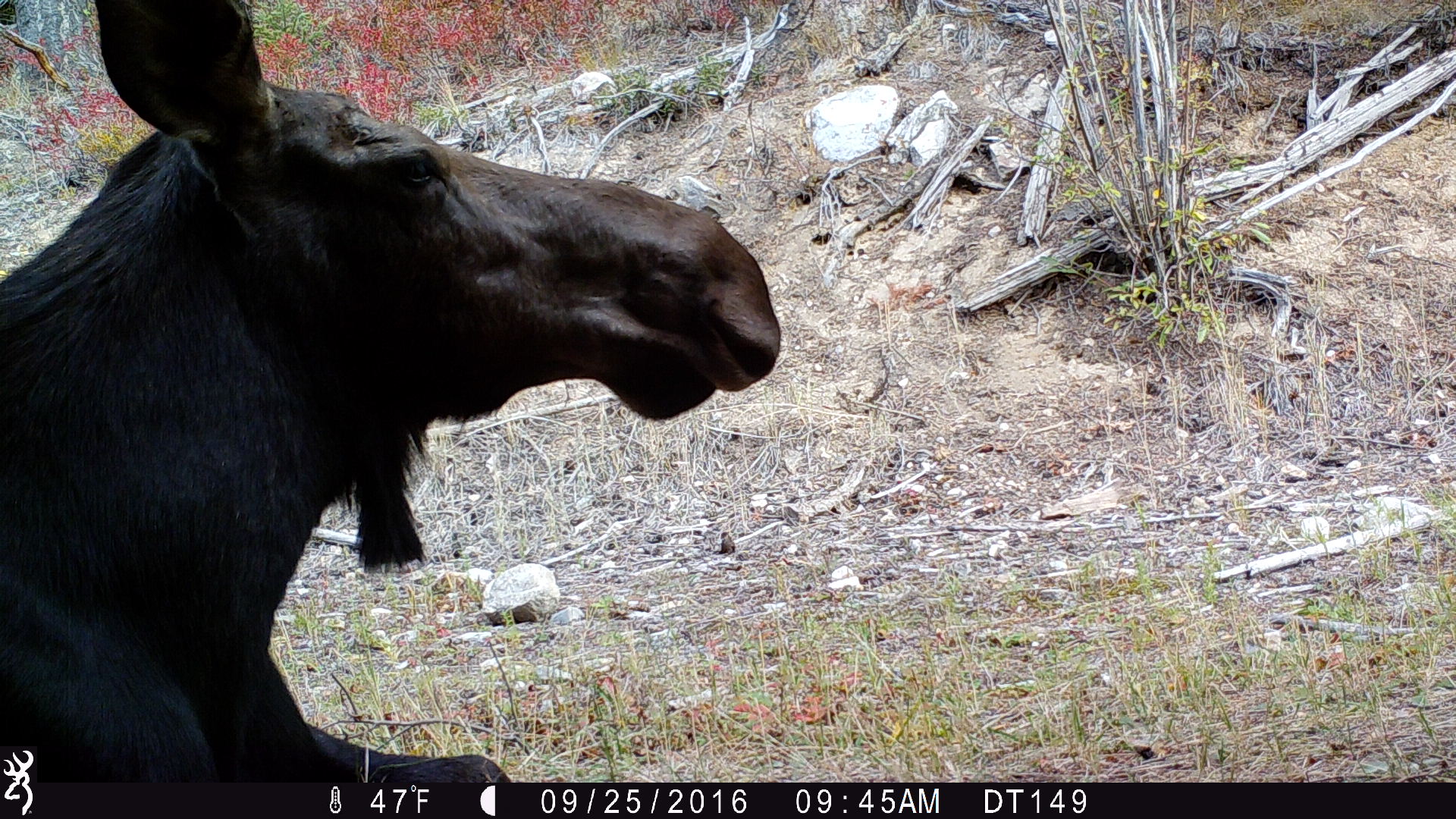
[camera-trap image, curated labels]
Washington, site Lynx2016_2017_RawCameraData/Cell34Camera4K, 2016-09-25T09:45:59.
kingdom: Animalia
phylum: Chordata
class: Mammalia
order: Artiodactyla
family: Cervidae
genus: Alces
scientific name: Alces alces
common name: moose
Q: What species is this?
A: Alces alces (moose).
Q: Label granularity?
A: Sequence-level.